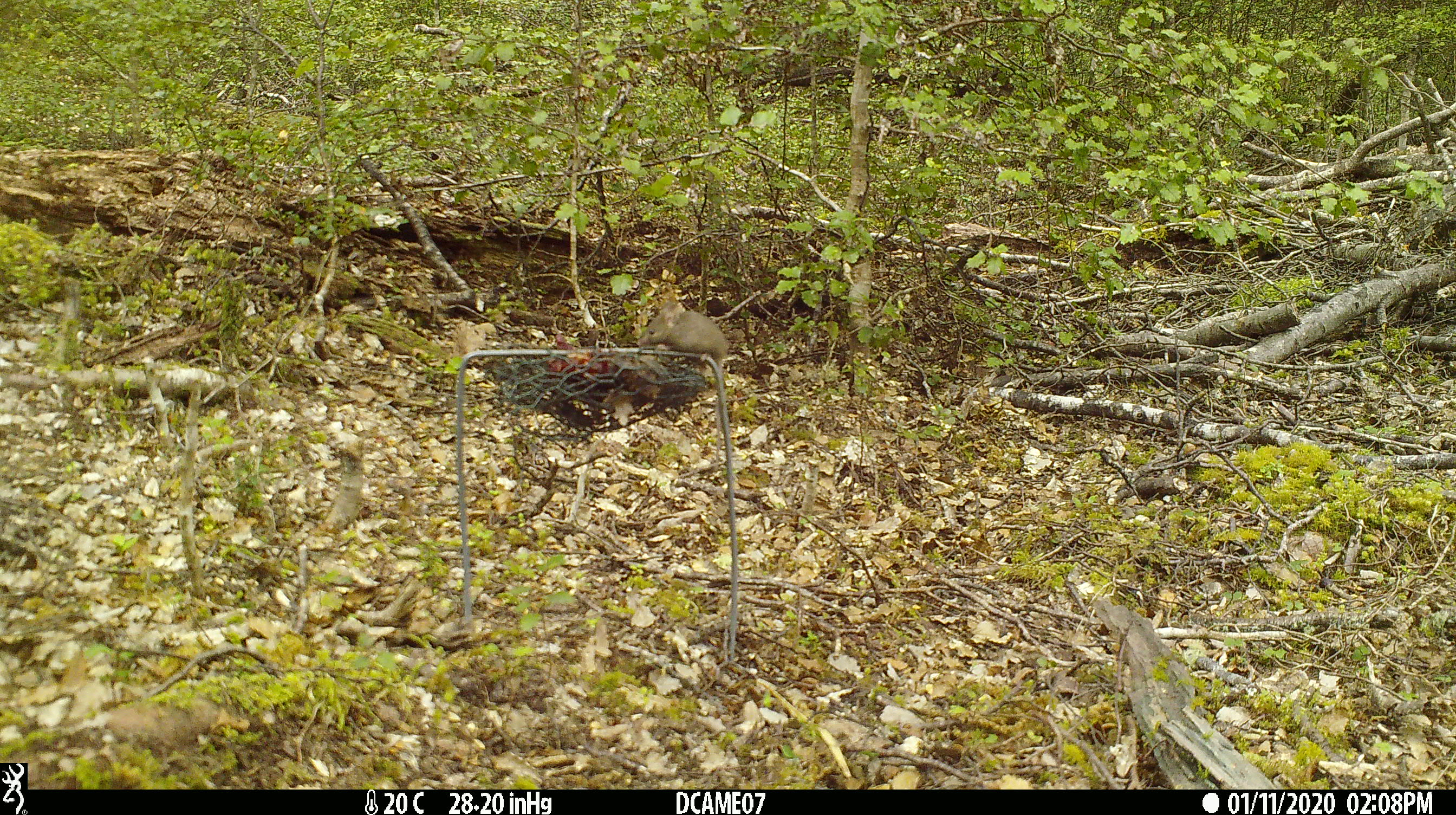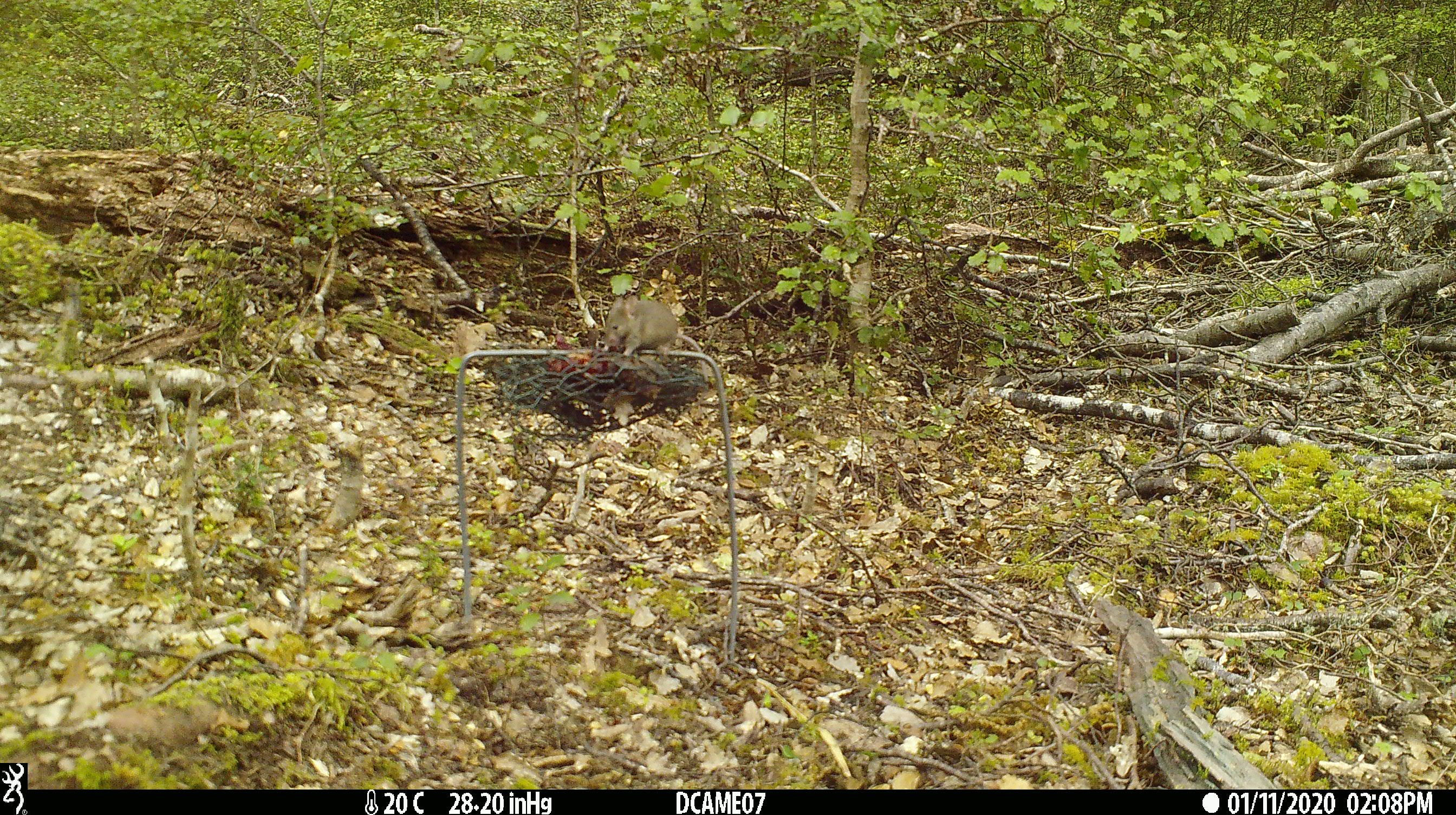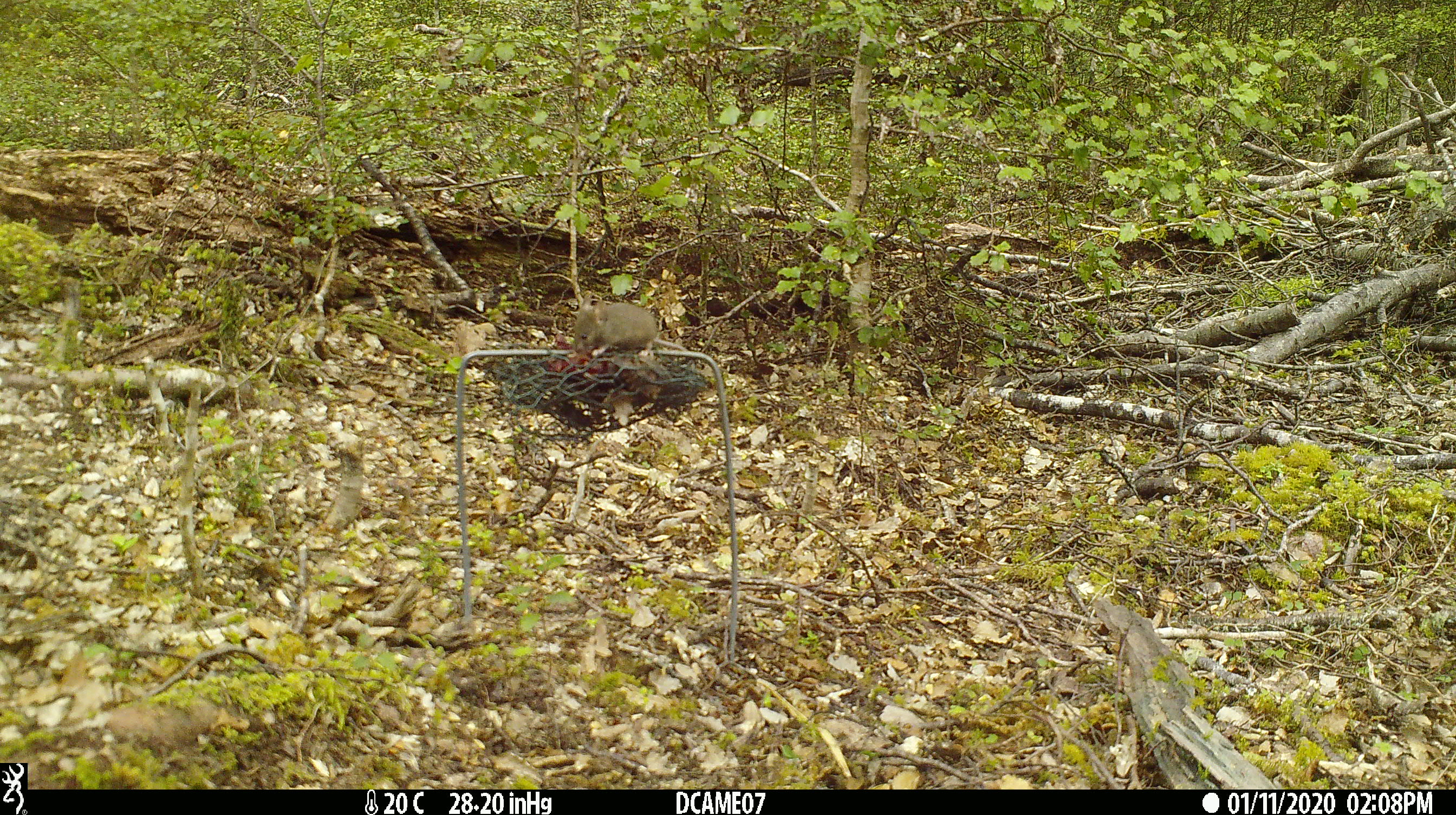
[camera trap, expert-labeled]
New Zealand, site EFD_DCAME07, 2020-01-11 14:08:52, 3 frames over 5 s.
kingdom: Animalia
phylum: Chordata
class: Mammalia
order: Rodentia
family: Muridae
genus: Mus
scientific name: Mus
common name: mouse